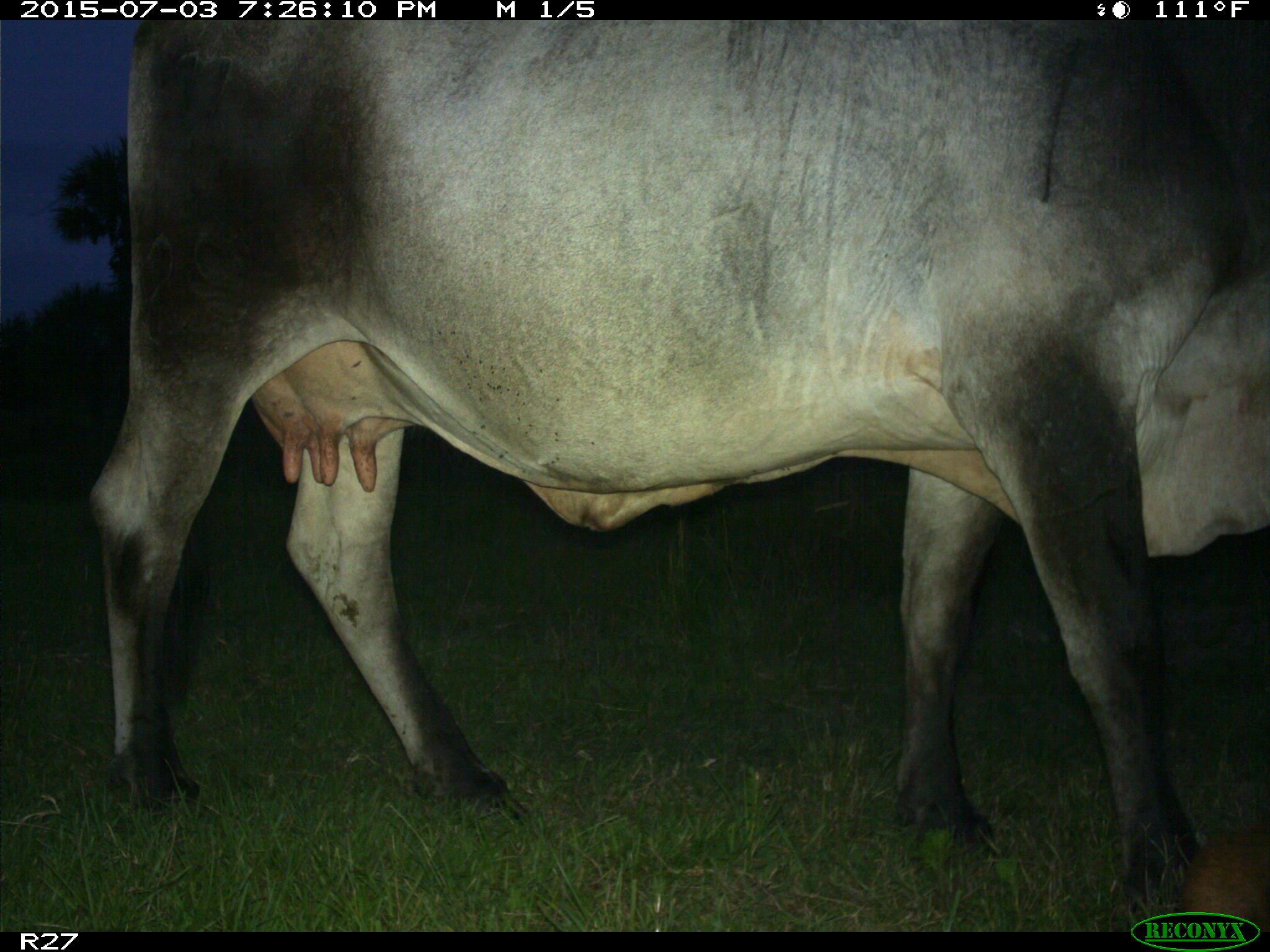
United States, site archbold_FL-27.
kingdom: Animalia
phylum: Chordata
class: Mammalia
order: Artiodactyla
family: Bovidae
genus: Bos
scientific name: Bos taurus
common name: domestic cow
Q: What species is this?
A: Bos taurus (domestic cow).